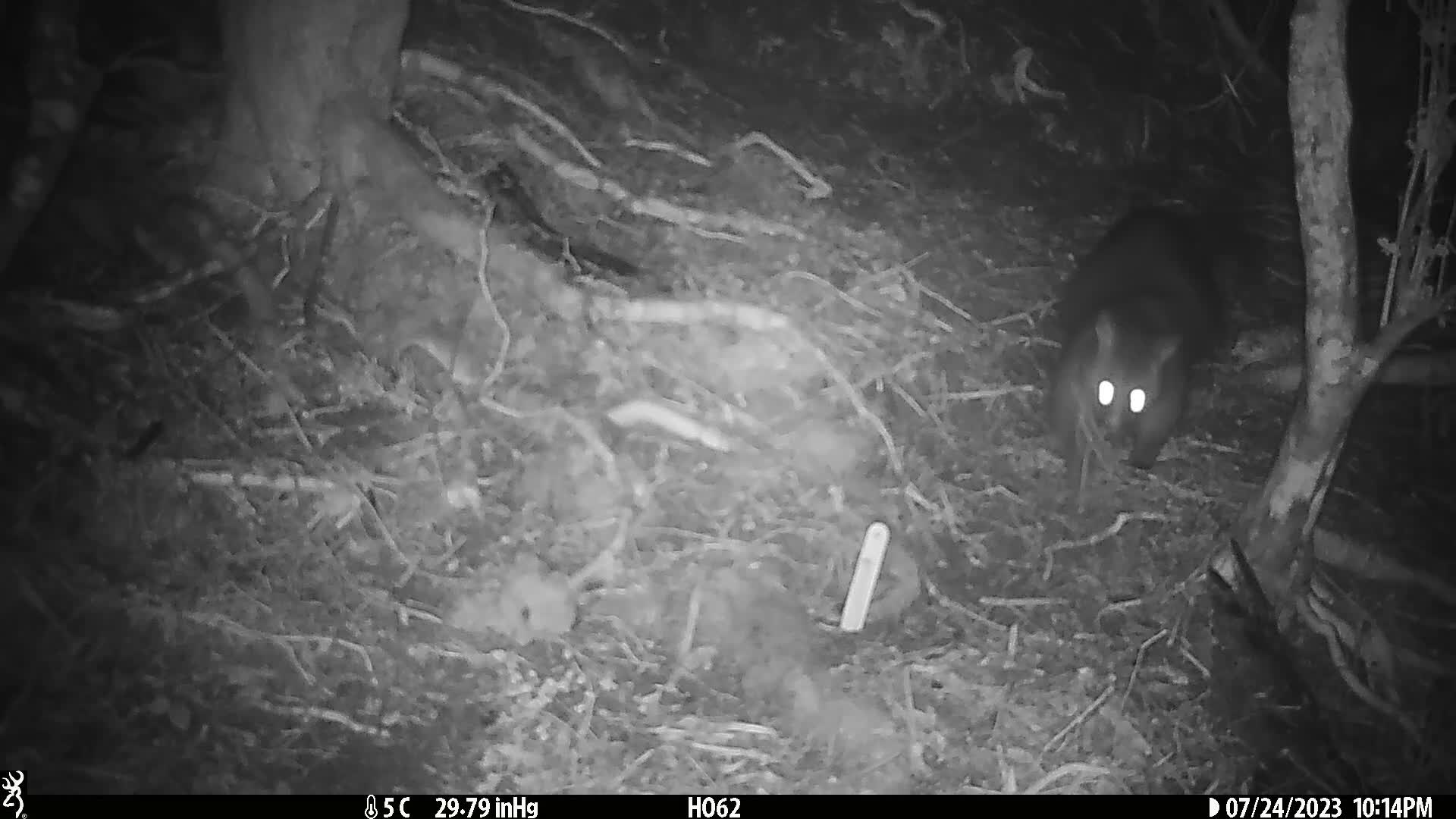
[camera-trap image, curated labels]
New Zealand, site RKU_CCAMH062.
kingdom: Animalia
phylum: Chordata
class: Mammalia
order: Diprotodontia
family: Phalangeridae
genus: Trichosurus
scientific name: Trichosurus vulpecula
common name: common brushtail possum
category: possum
Possum (common brushtail possum) (Trichosurus vulpecula).